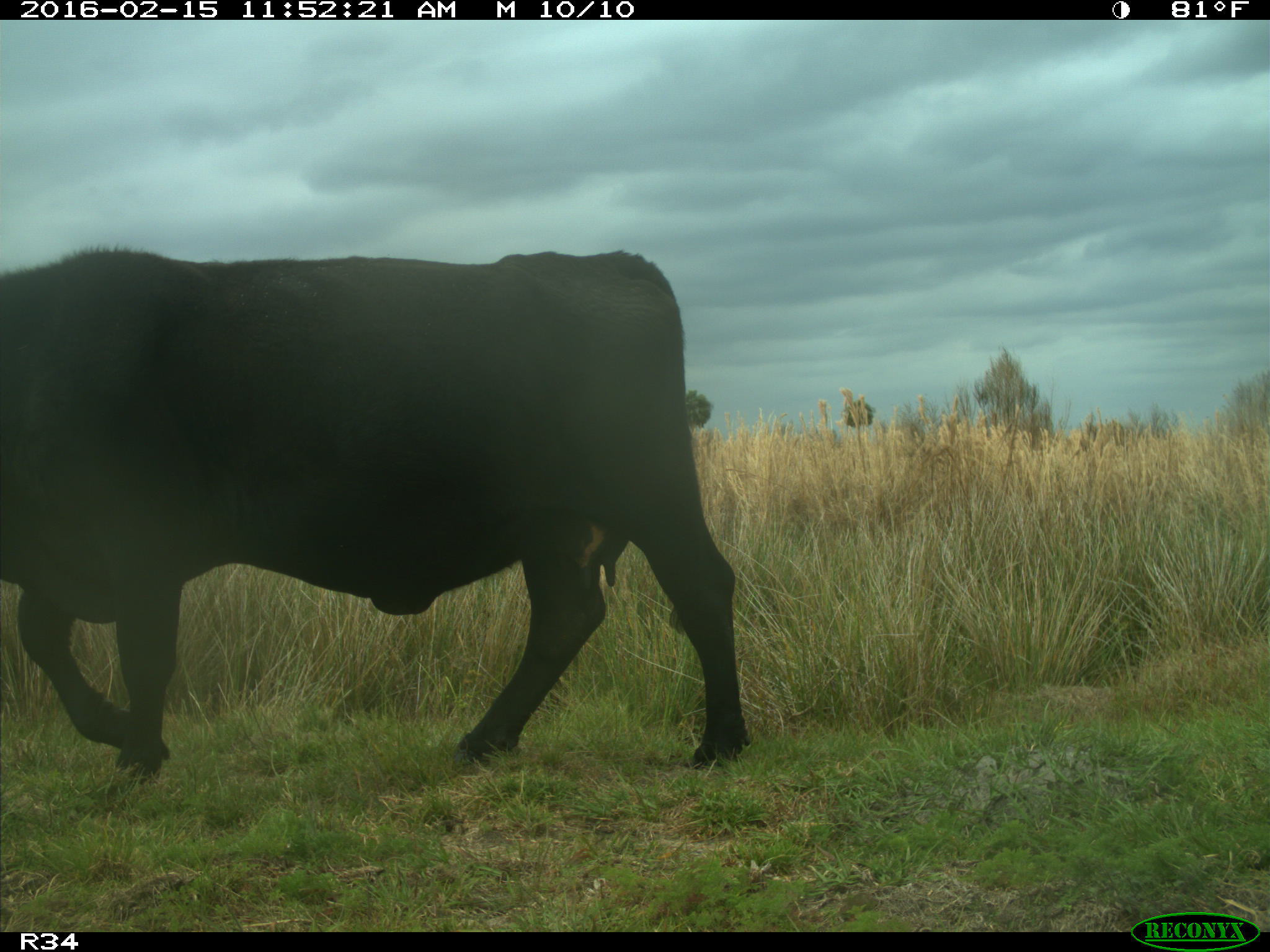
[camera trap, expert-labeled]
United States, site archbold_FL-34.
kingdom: Animalia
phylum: Chordata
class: Mammalia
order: Artiodactyla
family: Bovidae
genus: Bos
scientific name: Bos taurus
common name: domestic cow